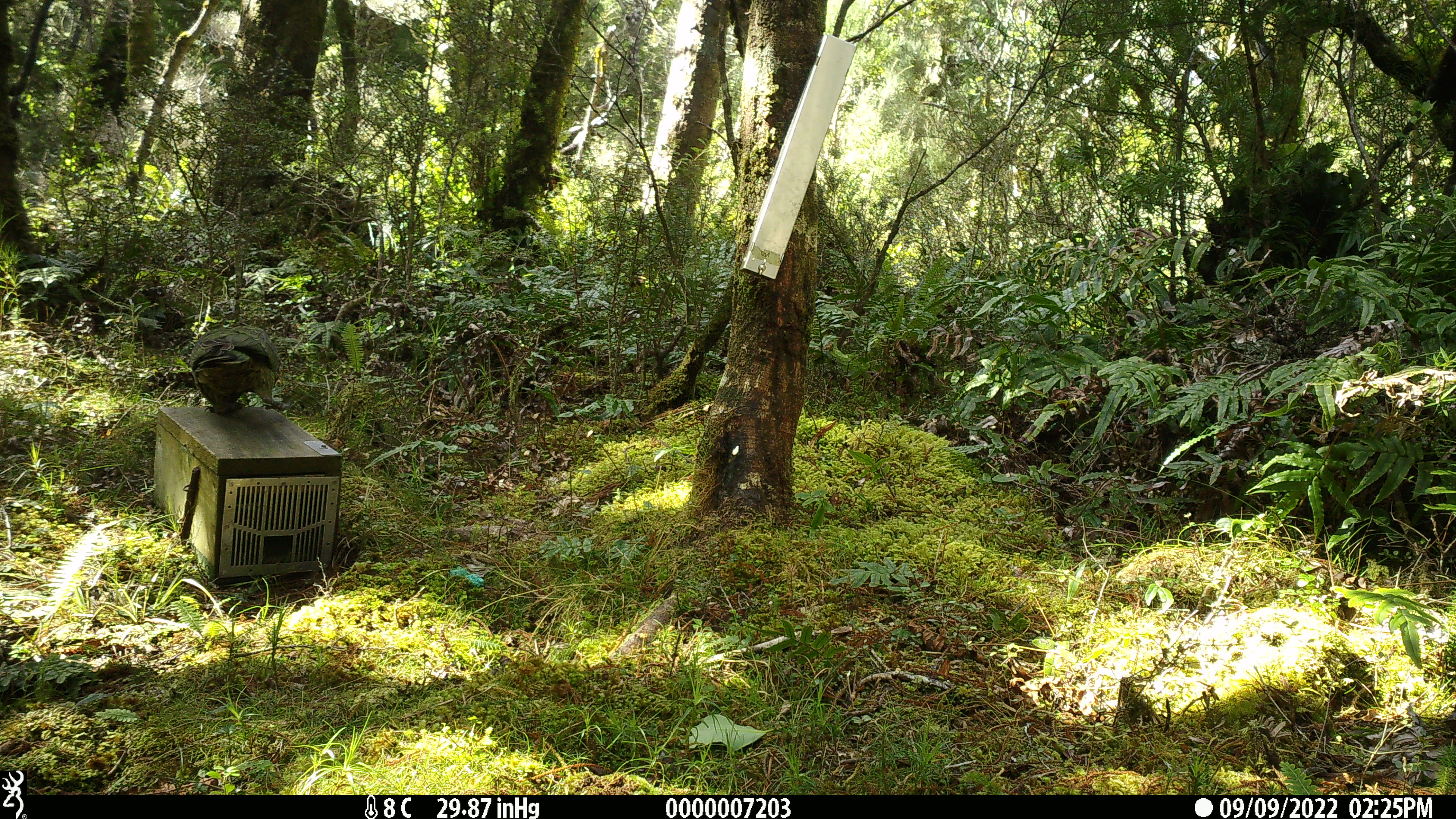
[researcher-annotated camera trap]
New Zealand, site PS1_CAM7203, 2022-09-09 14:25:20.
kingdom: Animalia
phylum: Chordata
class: Aves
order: Psittaciformes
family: Strigopidae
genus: Nestor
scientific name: Nestor notabilis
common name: kea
Kea (Nestor notabilis).